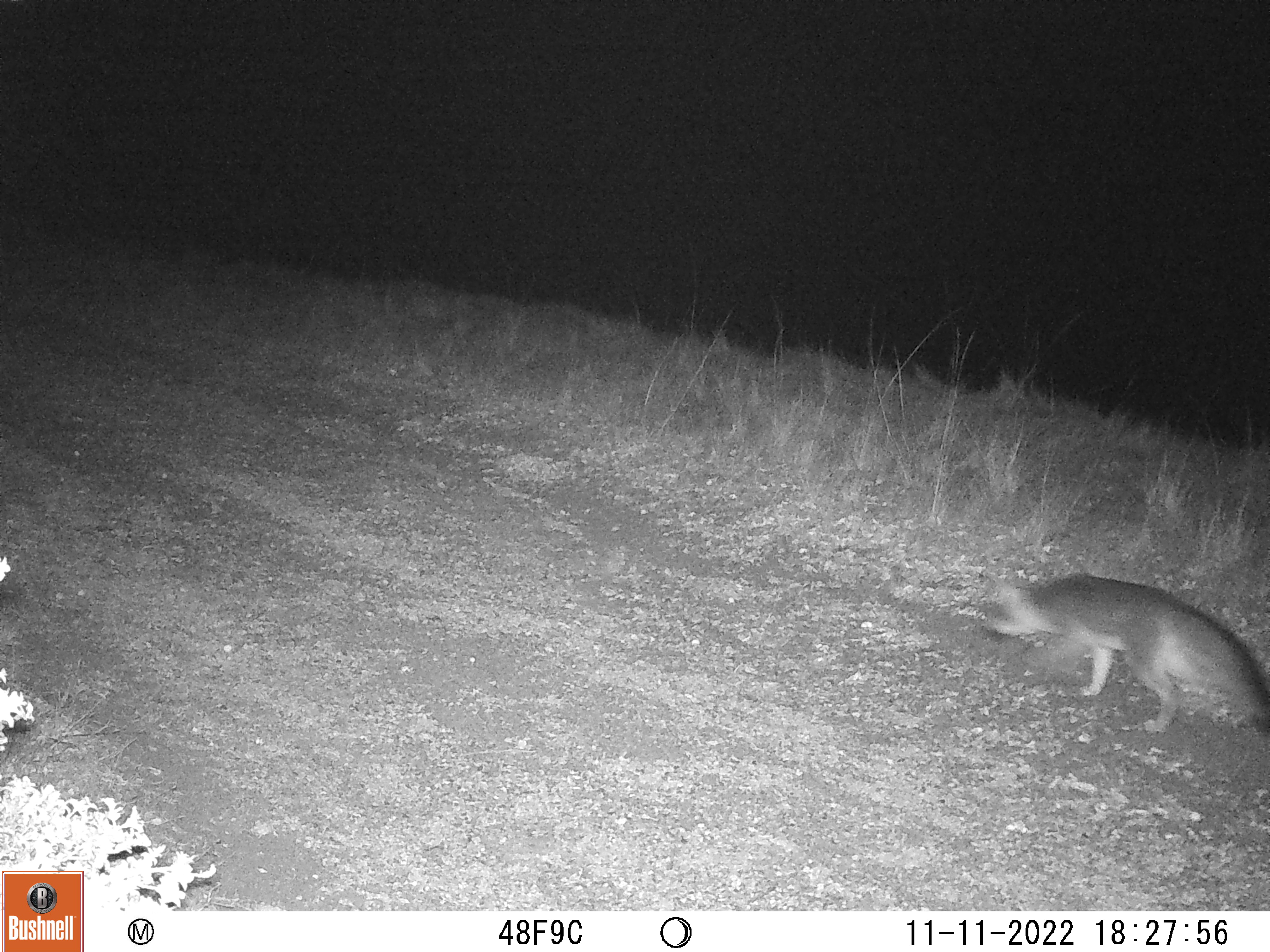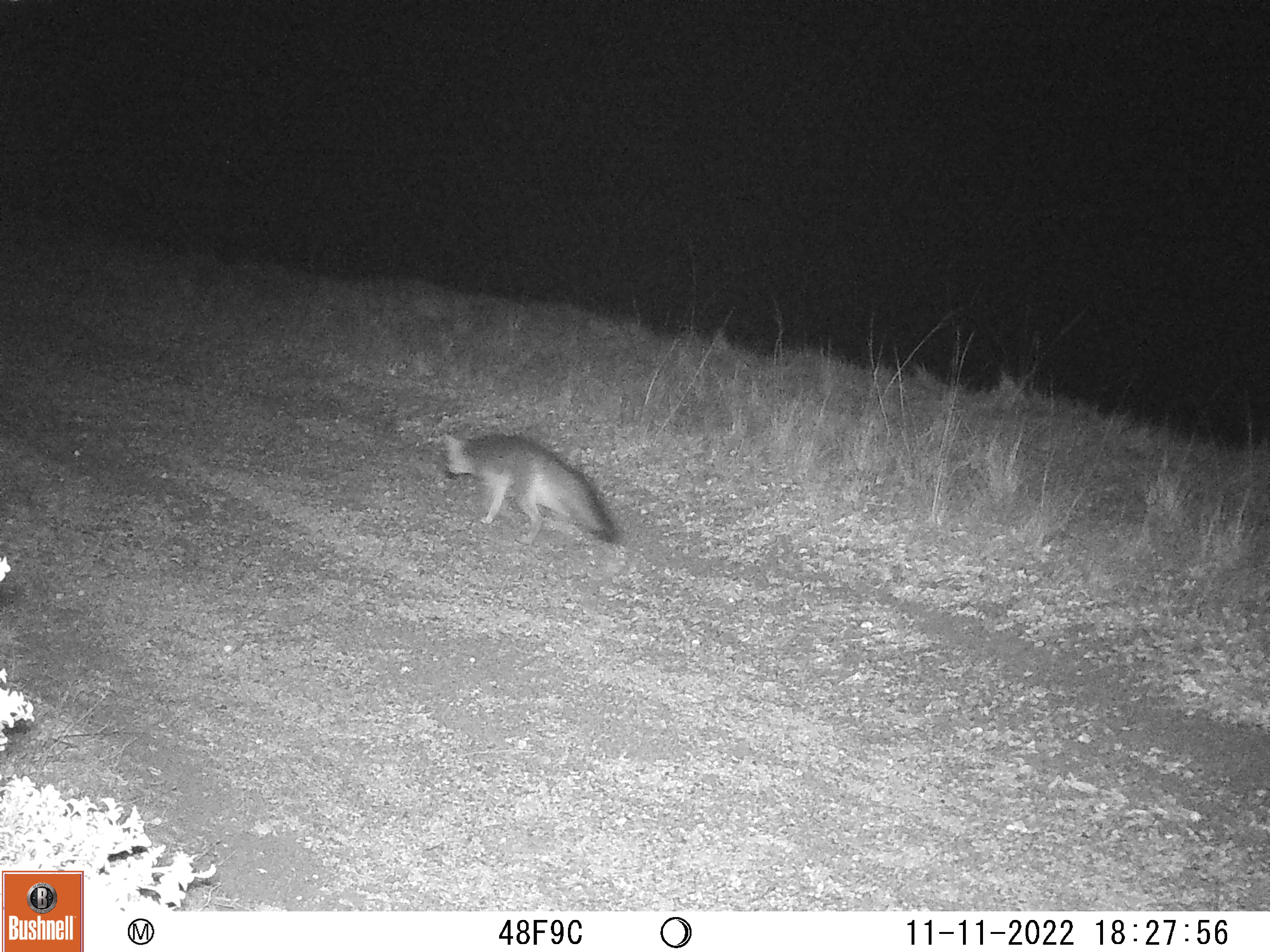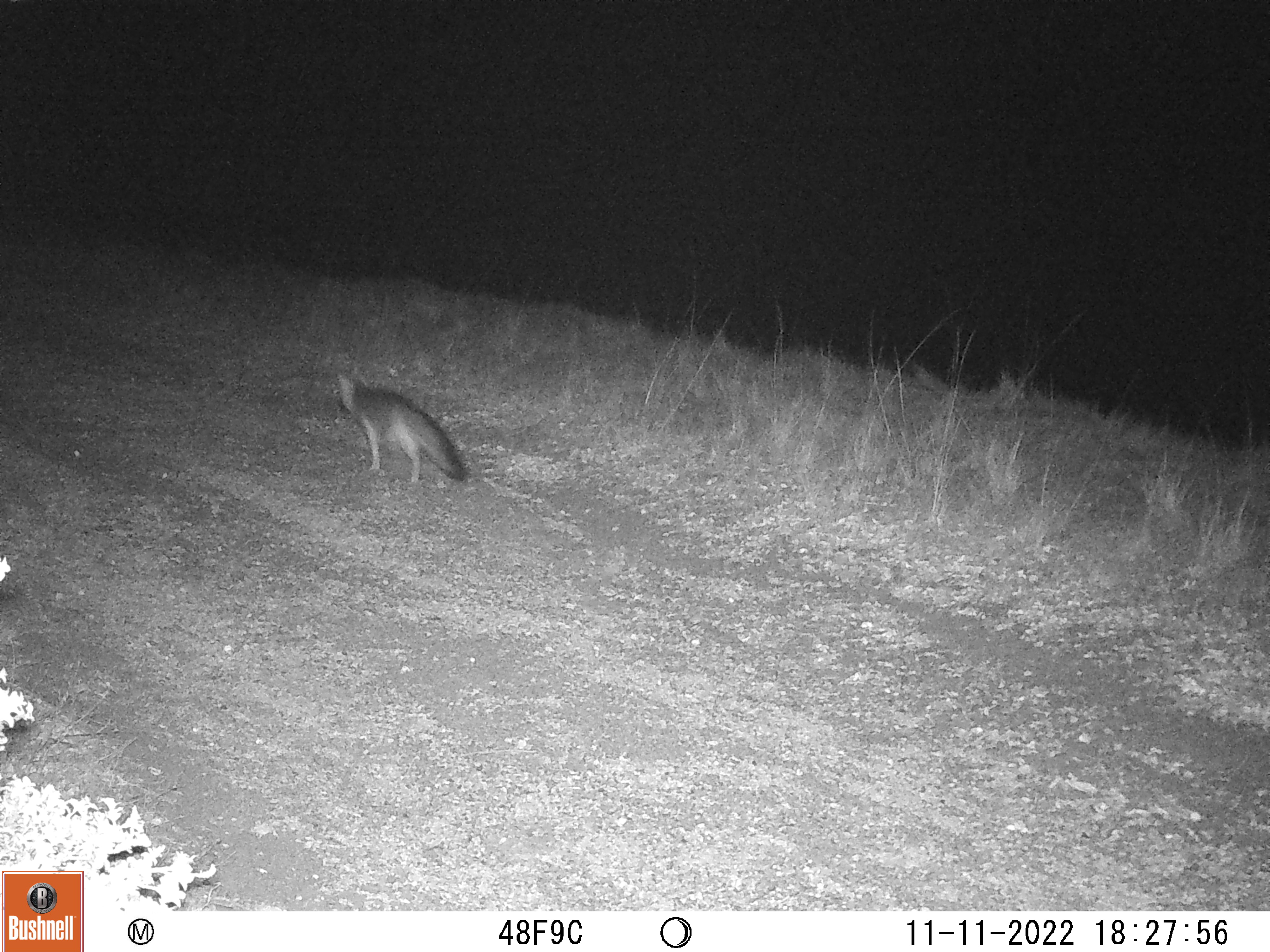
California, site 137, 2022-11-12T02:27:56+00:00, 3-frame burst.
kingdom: Animalia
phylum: Chordata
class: Mammalia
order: Carnivora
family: Canidae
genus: Urocyon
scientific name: Urocyon cinereoargenteus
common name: gray fox